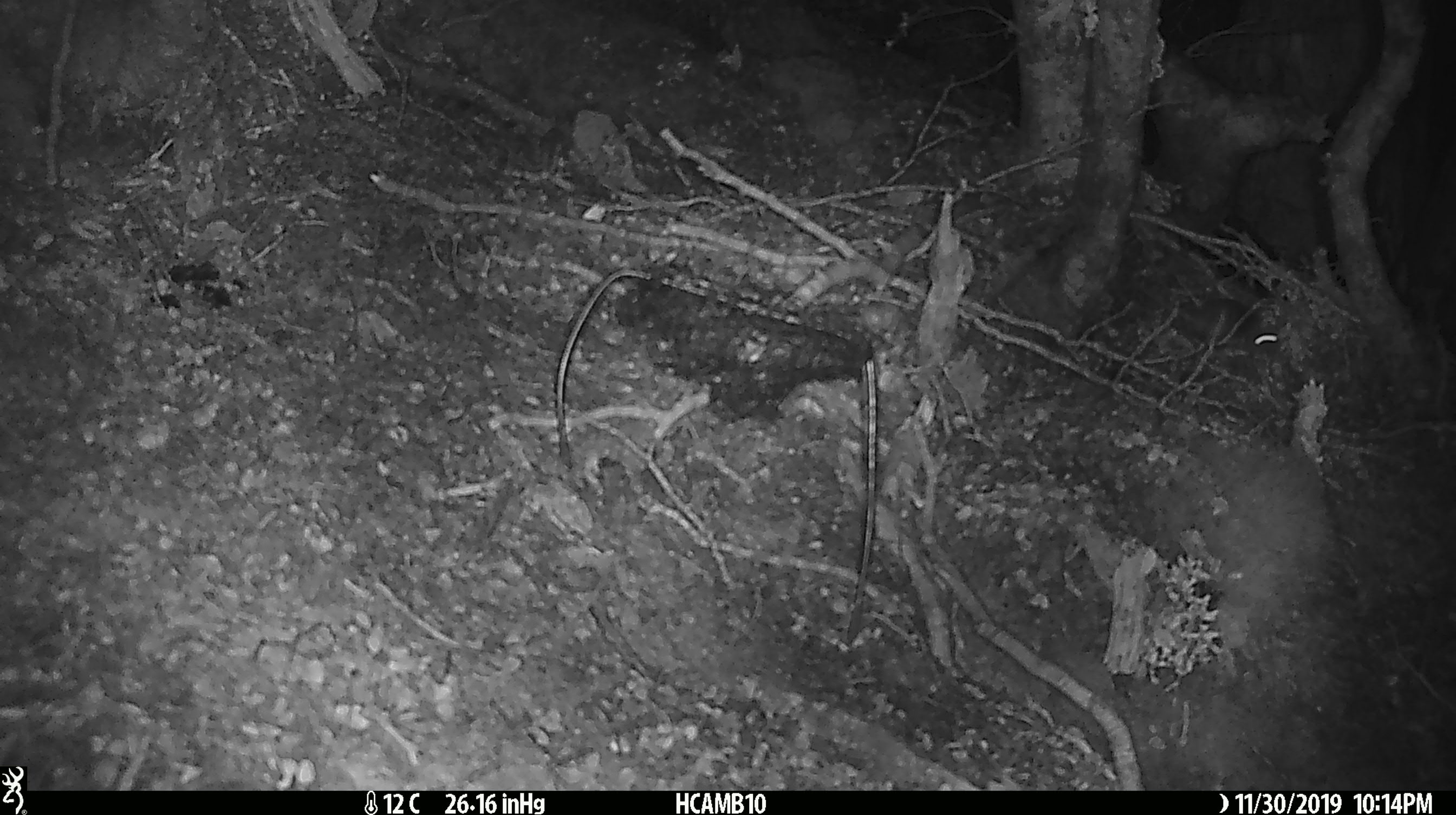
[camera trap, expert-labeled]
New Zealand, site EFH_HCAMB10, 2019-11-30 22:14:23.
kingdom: Animalia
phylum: Chordata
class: Mammalia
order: Rodentia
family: Muridae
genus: Mus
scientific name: Mus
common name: mouse